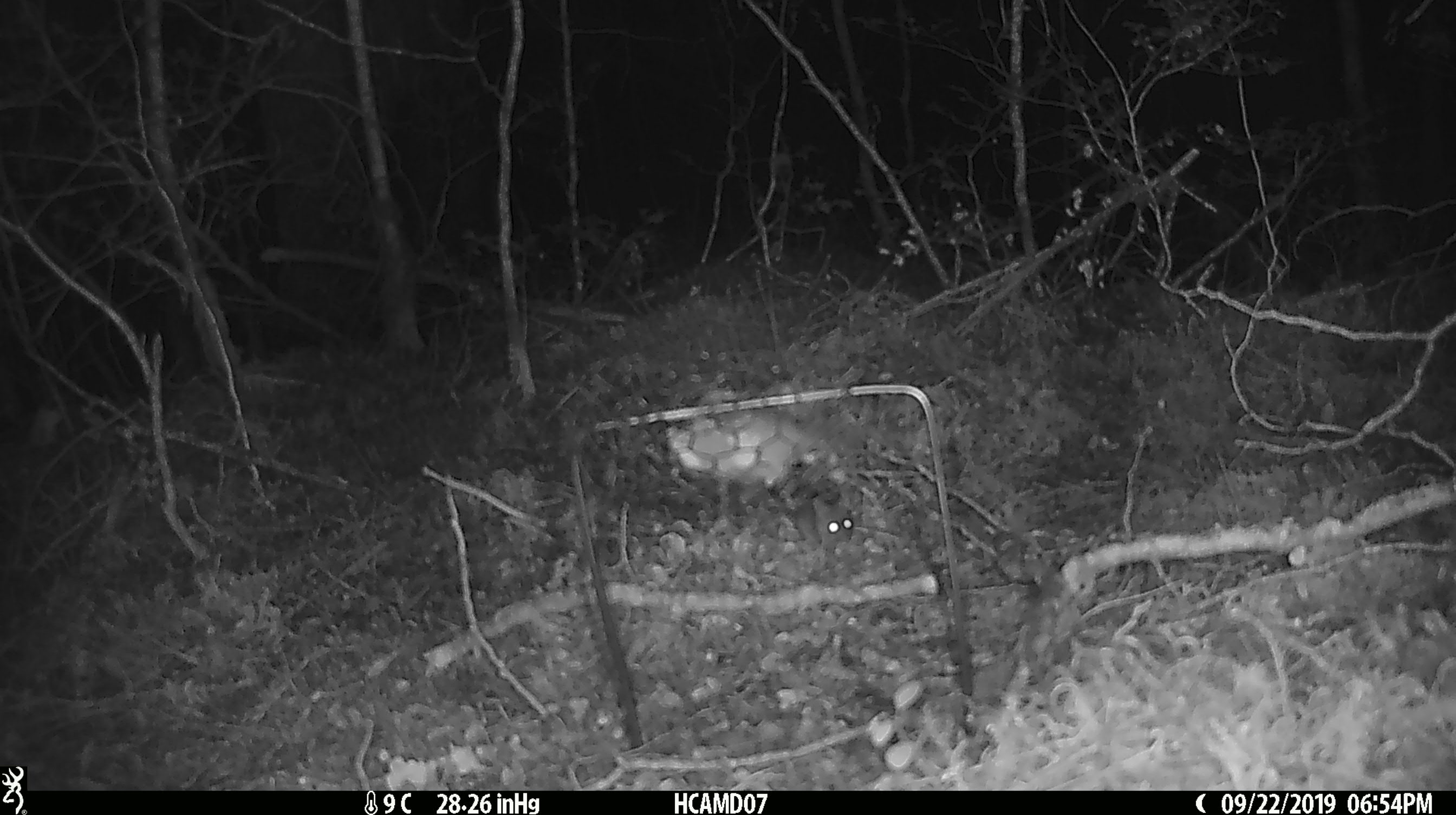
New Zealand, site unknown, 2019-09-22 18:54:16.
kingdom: Animalia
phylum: Chordata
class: Mammalia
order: Rodentia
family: Muridae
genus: Mus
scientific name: Mus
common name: mouse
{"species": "mouse (Mus)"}